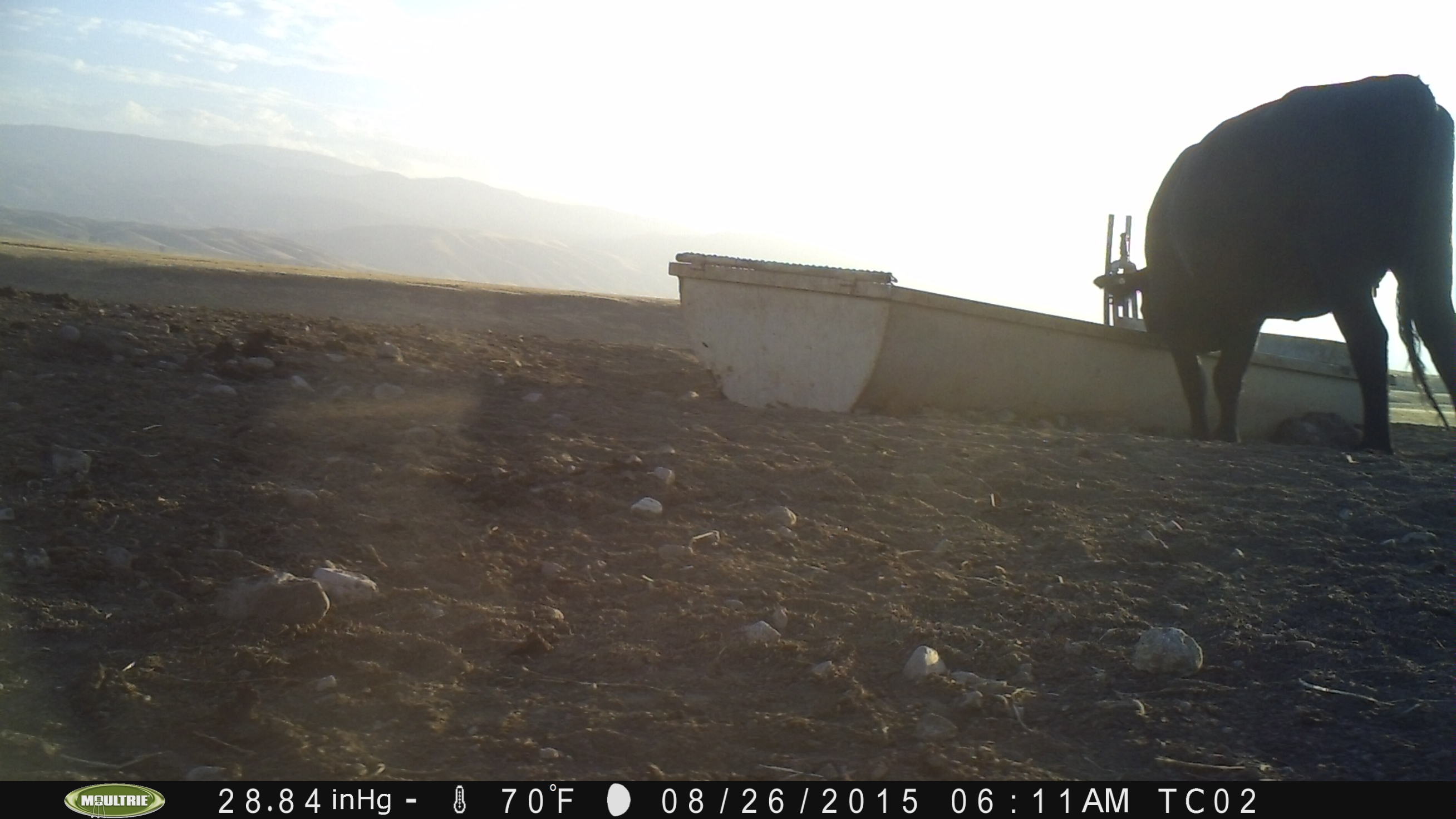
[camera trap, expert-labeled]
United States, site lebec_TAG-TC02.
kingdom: Animalia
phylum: Chordata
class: Mammalia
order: Artiodactyla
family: Bovidae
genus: Bos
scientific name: Bos taurus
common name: domestic cow